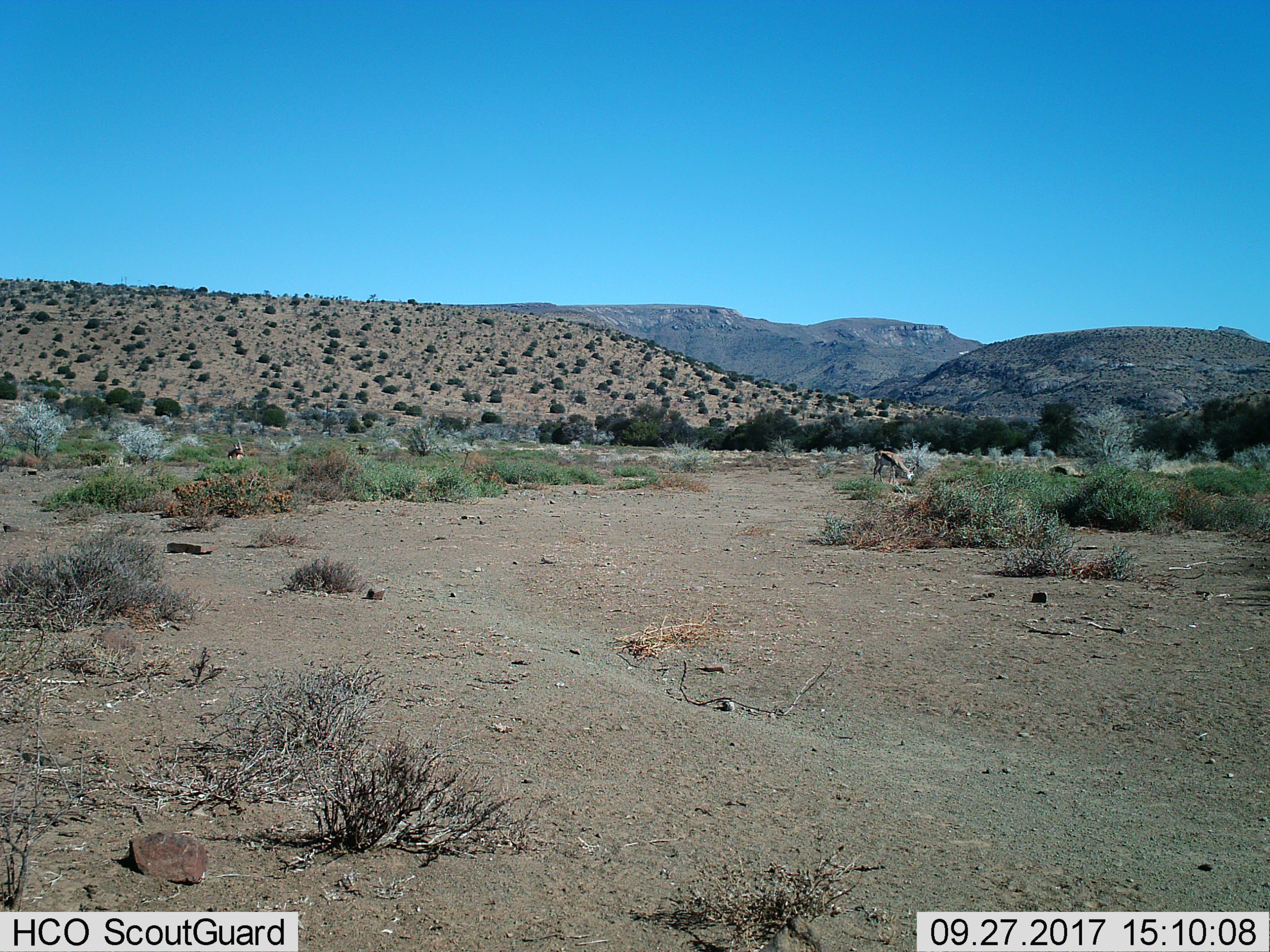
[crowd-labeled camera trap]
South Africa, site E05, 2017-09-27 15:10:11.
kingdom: Animalia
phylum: Chordata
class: Mammalia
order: Artiodactyla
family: Bovidae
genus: Antidorcas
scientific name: Antidorcas marsupialis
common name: springbok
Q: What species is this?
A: Springbok (Antidorcas marsupialis).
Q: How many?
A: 2.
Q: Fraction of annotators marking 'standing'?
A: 0%.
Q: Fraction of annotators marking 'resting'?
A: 20%.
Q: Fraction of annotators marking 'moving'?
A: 0%.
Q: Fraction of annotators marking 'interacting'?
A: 0%.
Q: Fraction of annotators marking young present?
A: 0%.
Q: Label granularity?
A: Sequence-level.